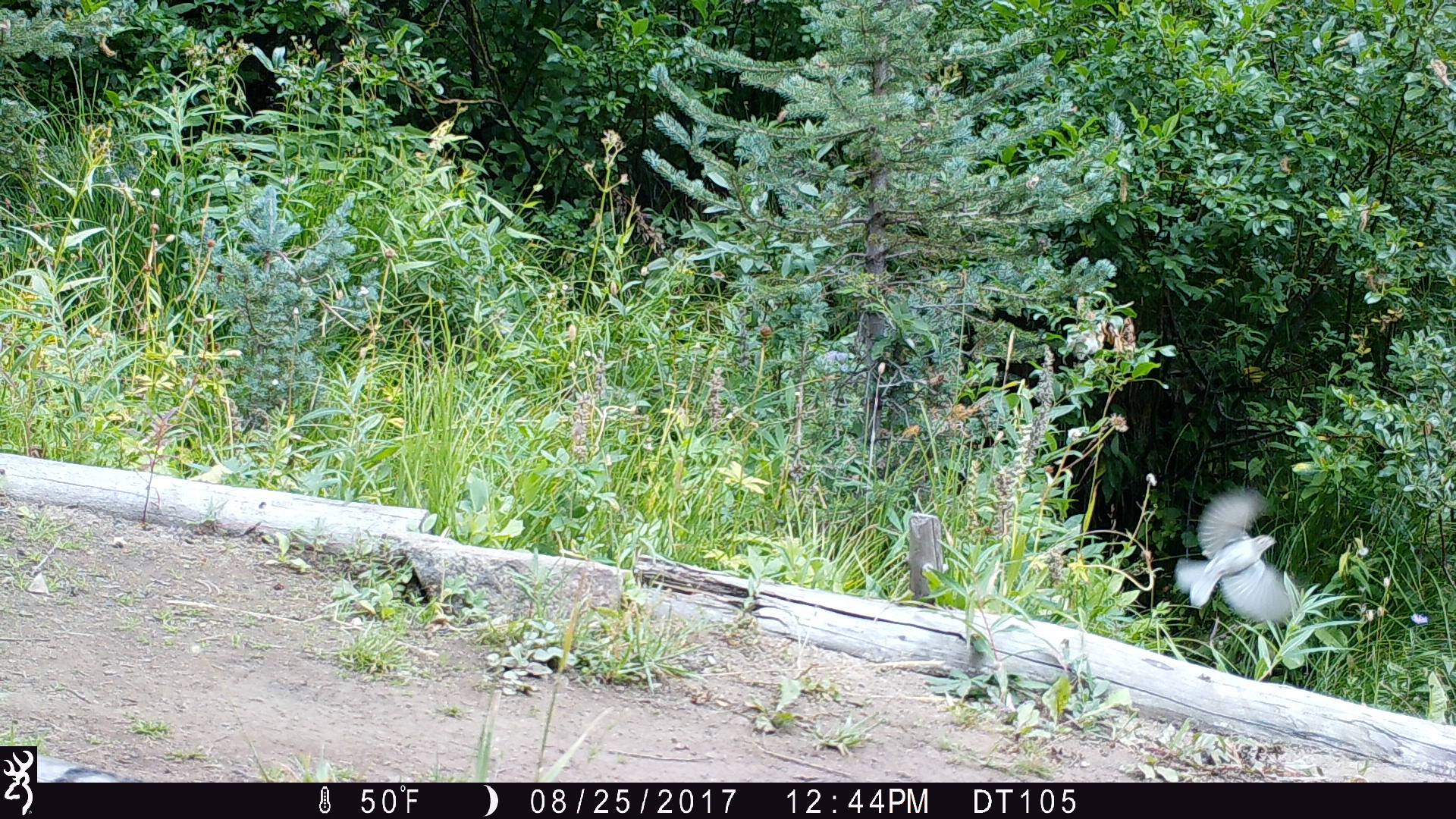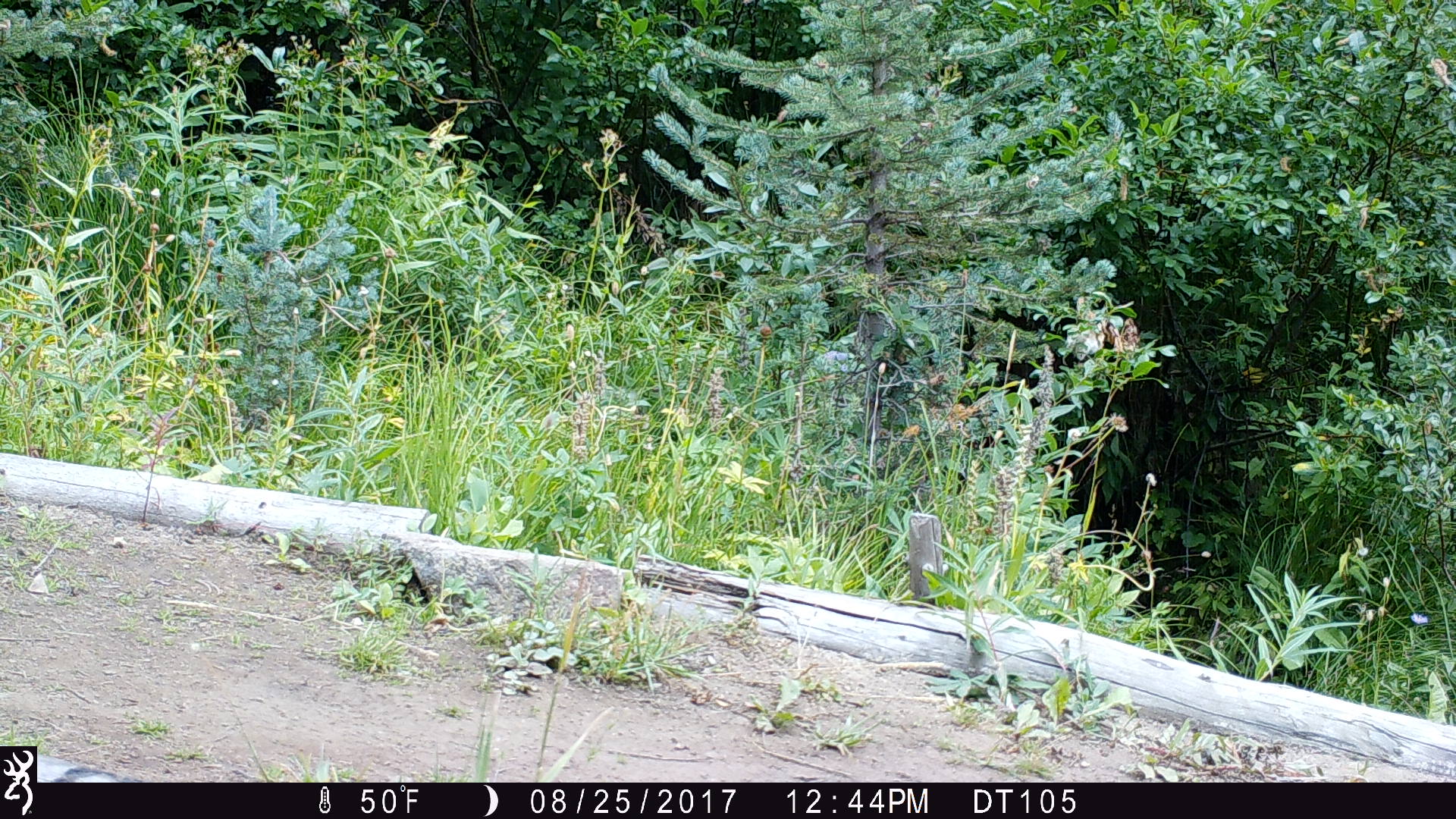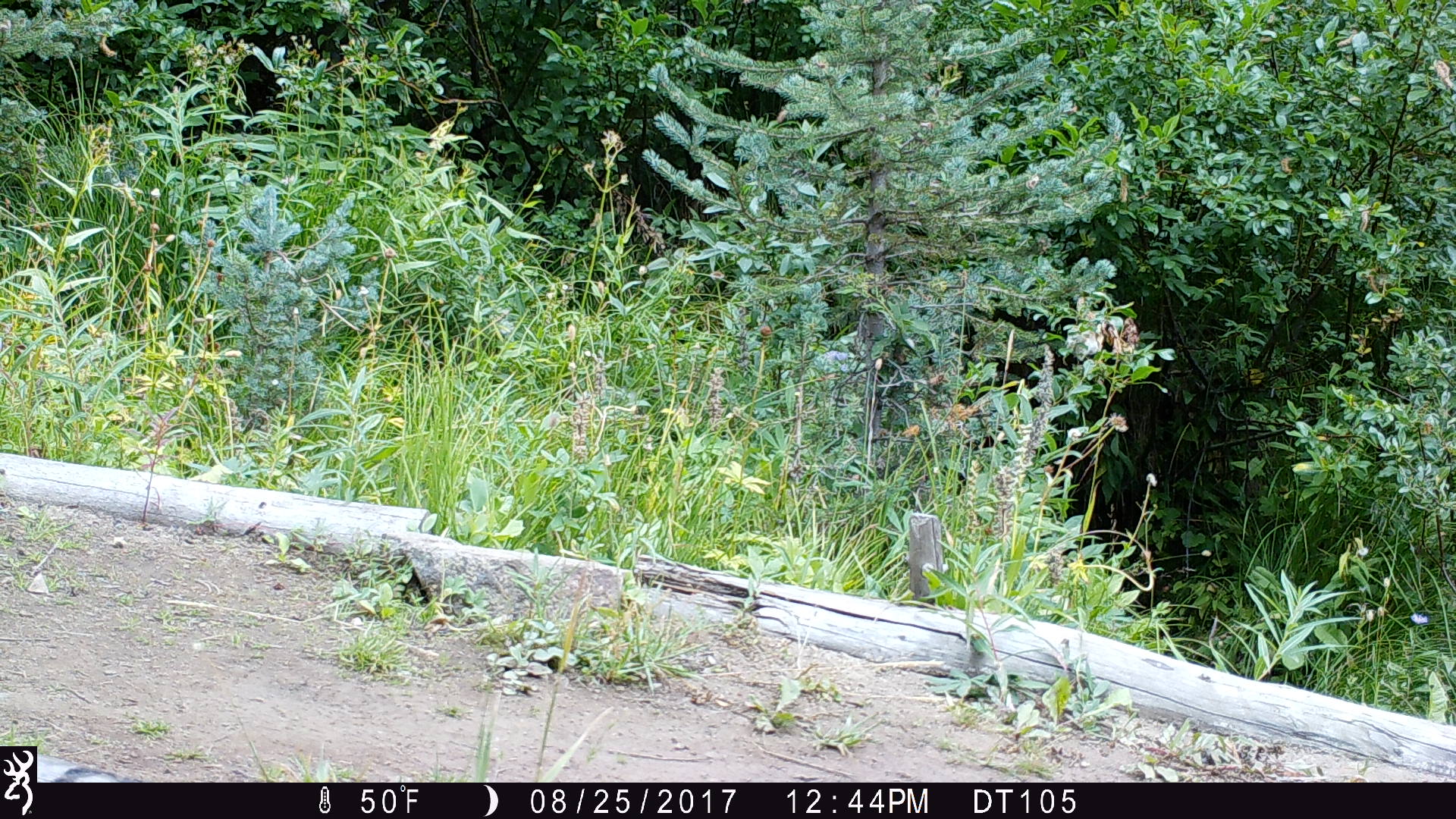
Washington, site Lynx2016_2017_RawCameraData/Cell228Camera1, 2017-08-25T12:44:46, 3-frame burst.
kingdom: Animalia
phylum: Chordata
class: Aves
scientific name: Aves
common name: birds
Aves (birds). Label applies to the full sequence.